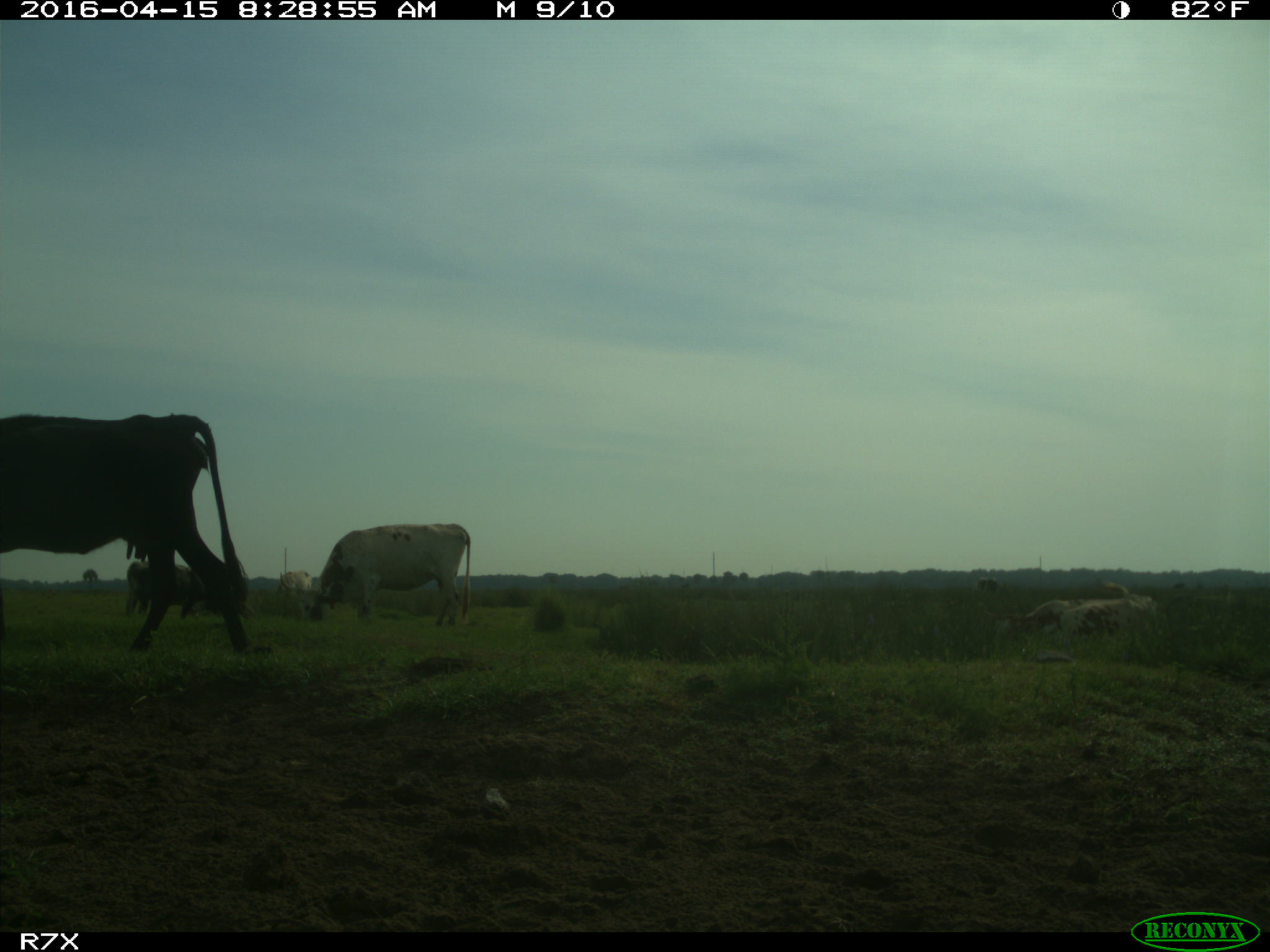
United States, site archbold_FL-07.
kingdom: Animalia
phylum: Chordata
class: Mammalia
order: Artiodactyla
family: Bovidae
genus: Bos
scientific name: Bos taurus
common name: domestic cow